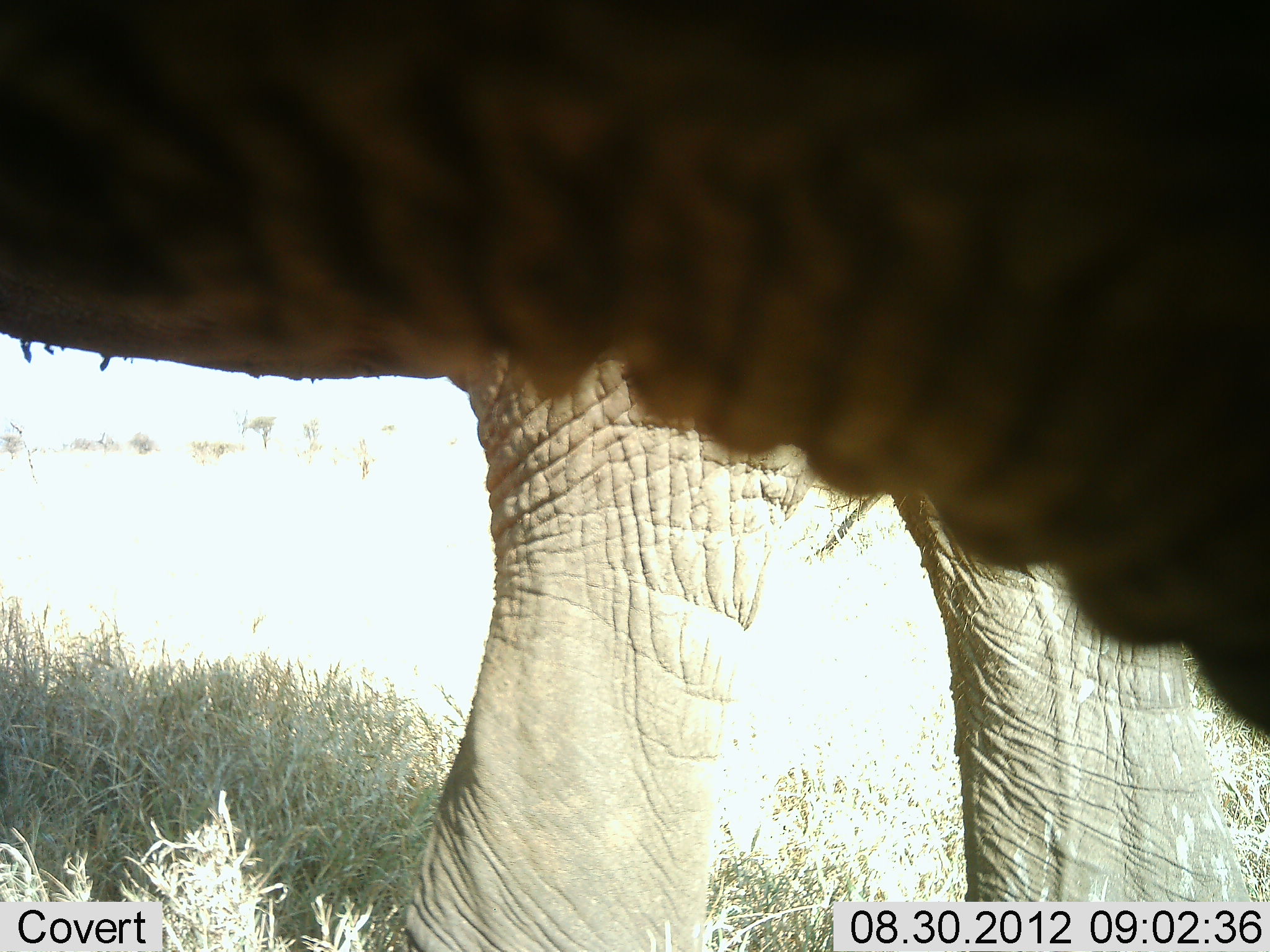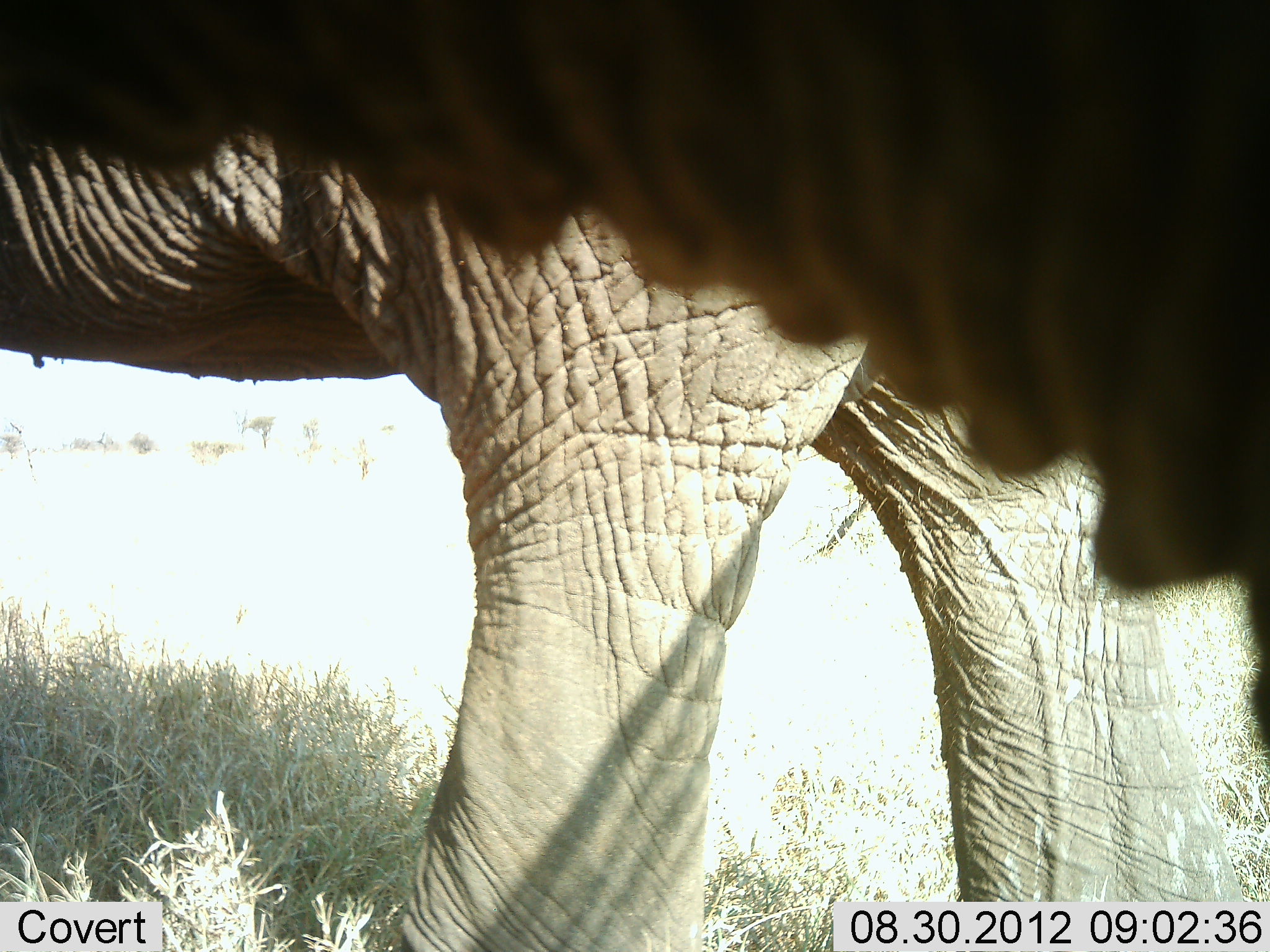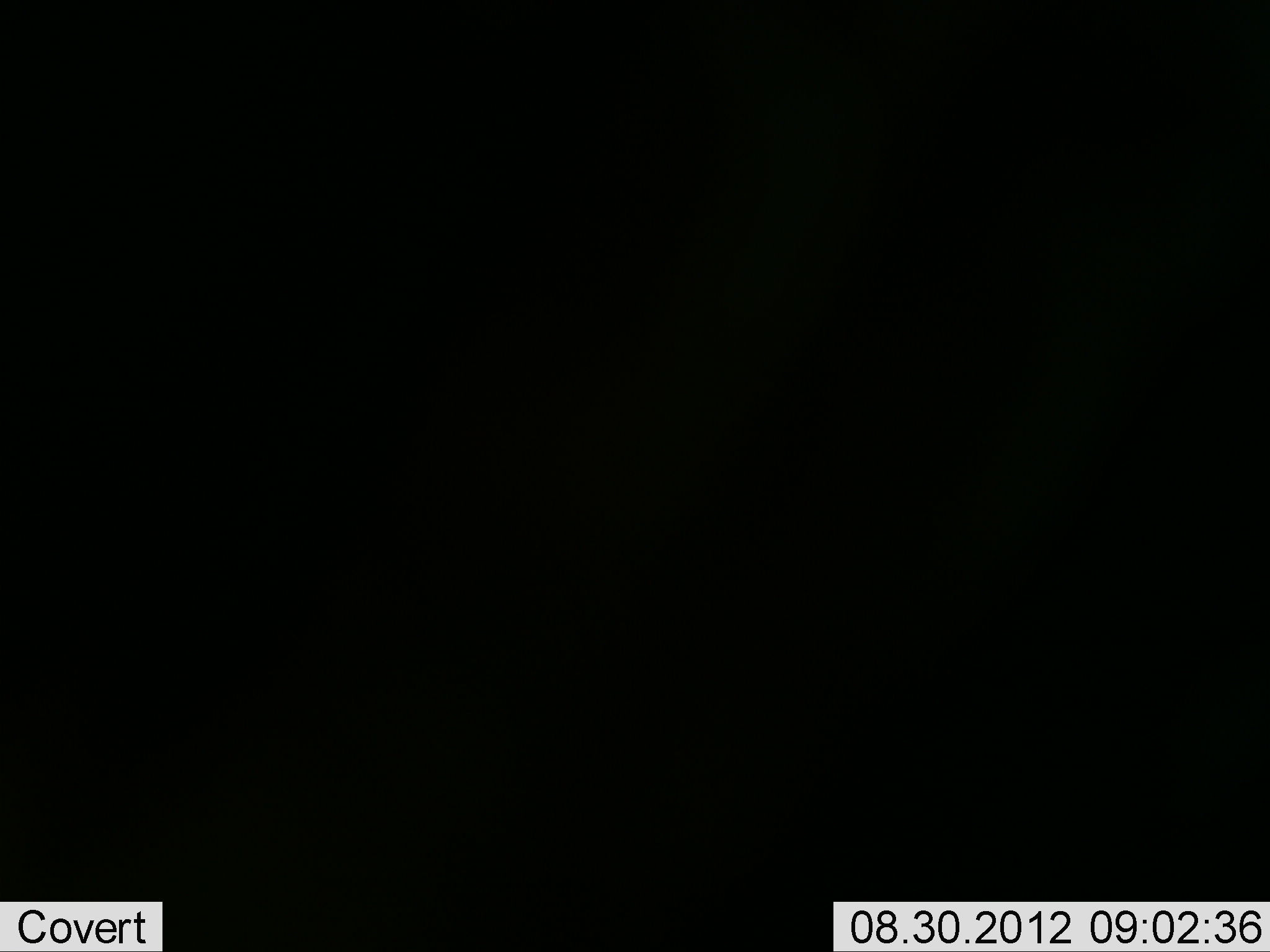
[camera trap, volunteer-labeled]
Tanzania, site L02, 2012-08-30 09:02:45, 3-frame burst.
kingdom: Animalia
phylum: Chordata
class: Mammalia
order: Proboscidea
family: Elephantidae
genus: Loxodonta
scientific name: Loxodonta africana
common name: african bush elephant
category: elephant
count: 2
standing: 90%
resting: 0%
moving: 0%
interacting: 0%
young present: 0%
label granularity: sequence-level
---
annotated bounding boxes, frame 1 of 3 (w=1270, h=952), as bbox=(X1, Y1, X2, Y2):
animal: bbox=(1, 0, 1270, 739); bbox=(400, 351, 1270, 952)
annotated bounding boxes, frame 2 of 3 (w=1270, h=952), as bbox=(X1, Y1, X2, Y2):
animal: bbox=(4, 122, 1270, 952); bbox=(2, 0, 1268, 757)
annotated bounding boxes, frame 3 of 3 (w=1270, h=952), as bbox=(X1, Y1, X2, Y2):
animal: bbox=(1, 1, 1270, 952)